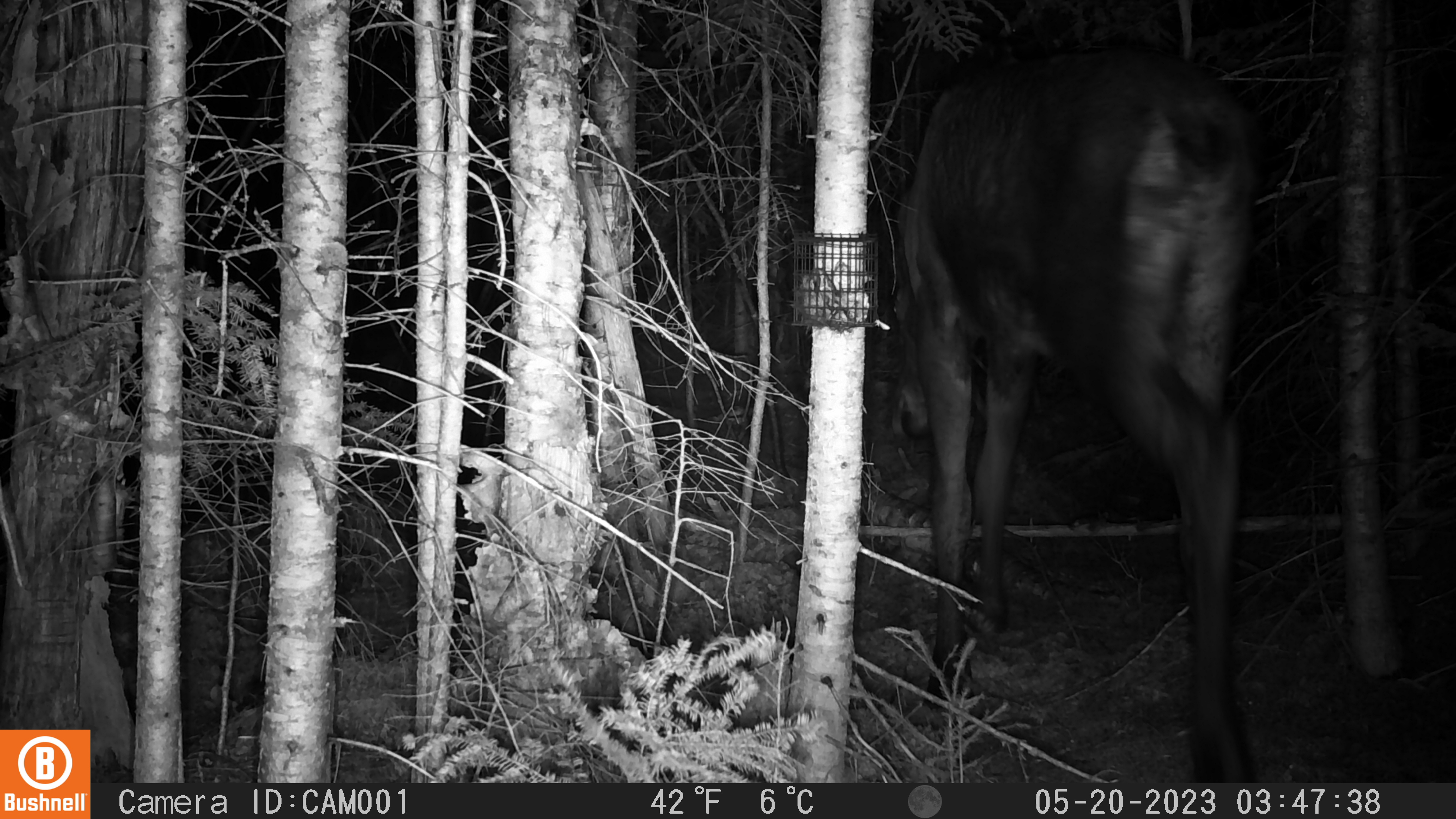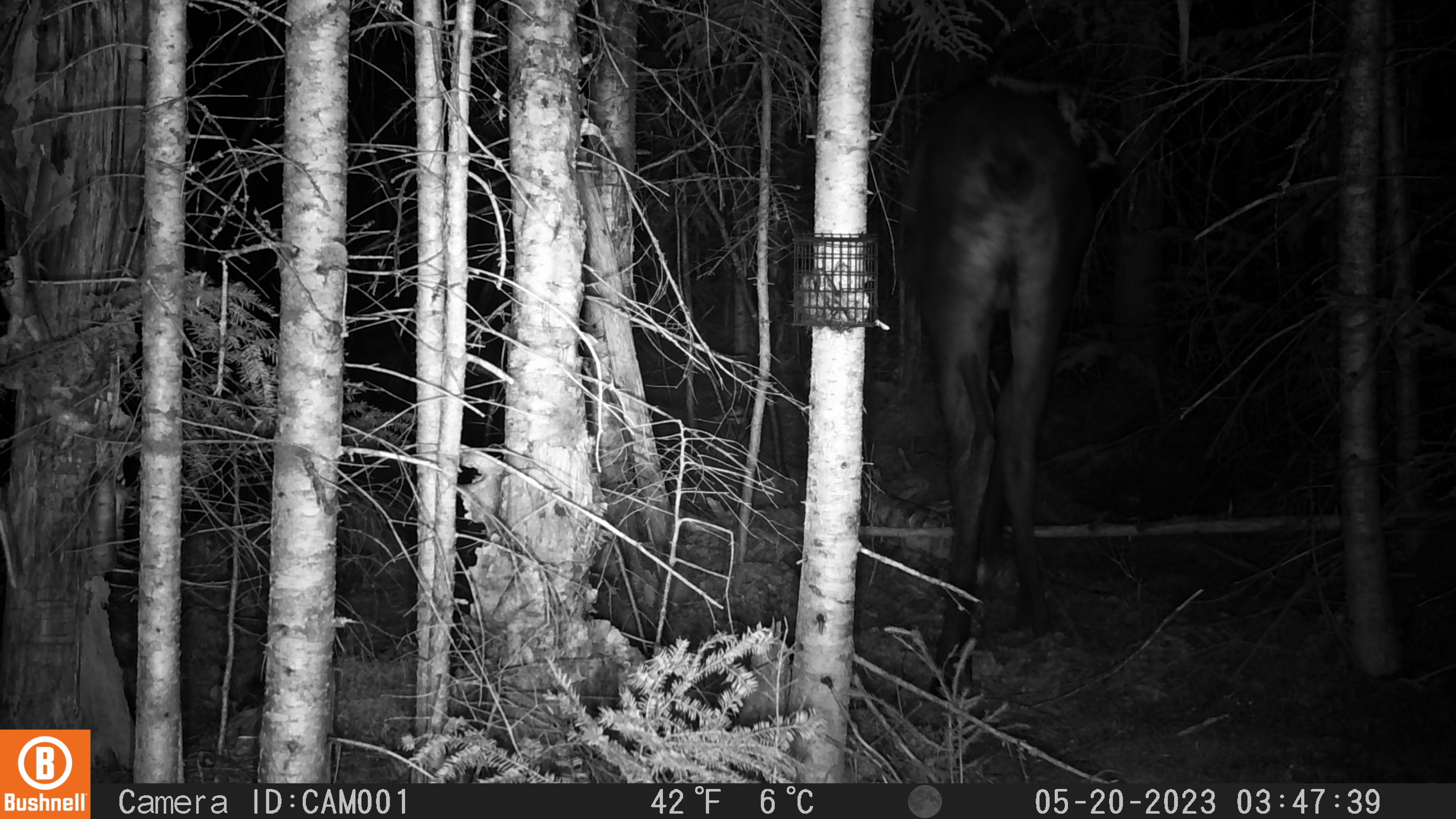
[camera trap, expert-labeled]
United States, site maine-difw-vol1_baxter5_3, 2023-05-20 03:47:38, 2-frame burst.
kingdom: Animalia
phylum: Chordata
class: Mammalia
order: Artiodactyla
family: Cervidae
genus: Alces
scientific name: Alces alces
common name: moose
Moose (Alces alces).